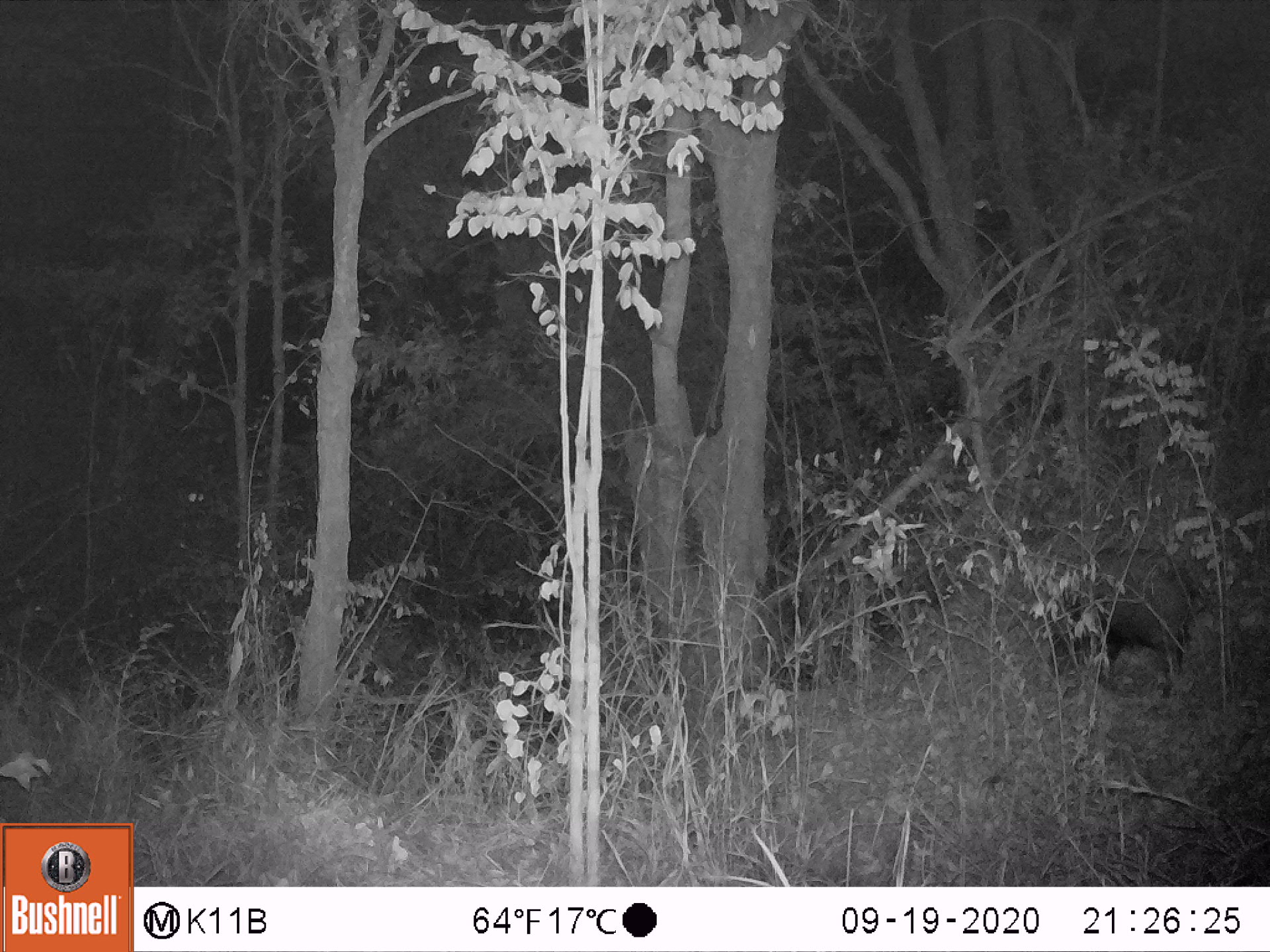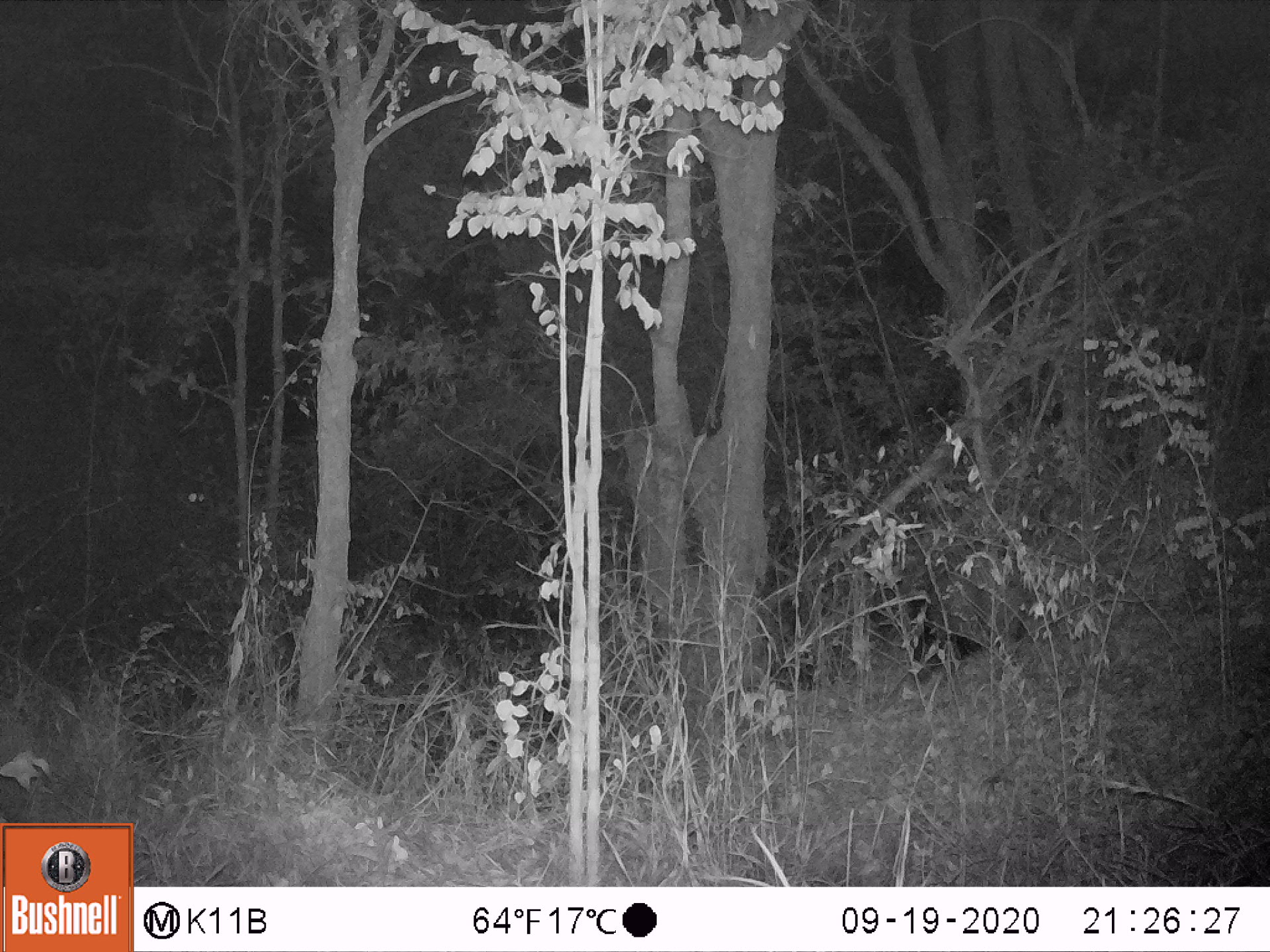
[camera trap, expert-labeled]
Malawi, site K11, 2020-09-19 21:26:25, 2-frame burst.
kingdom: Animalia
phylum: Chordata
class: Mammalia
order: Artiodactyla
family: Suidae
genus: Potamochoerus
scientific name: Potamochoerus larvatus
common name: bushpig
Bushpig (Potamochoerus larvatus), count 1.